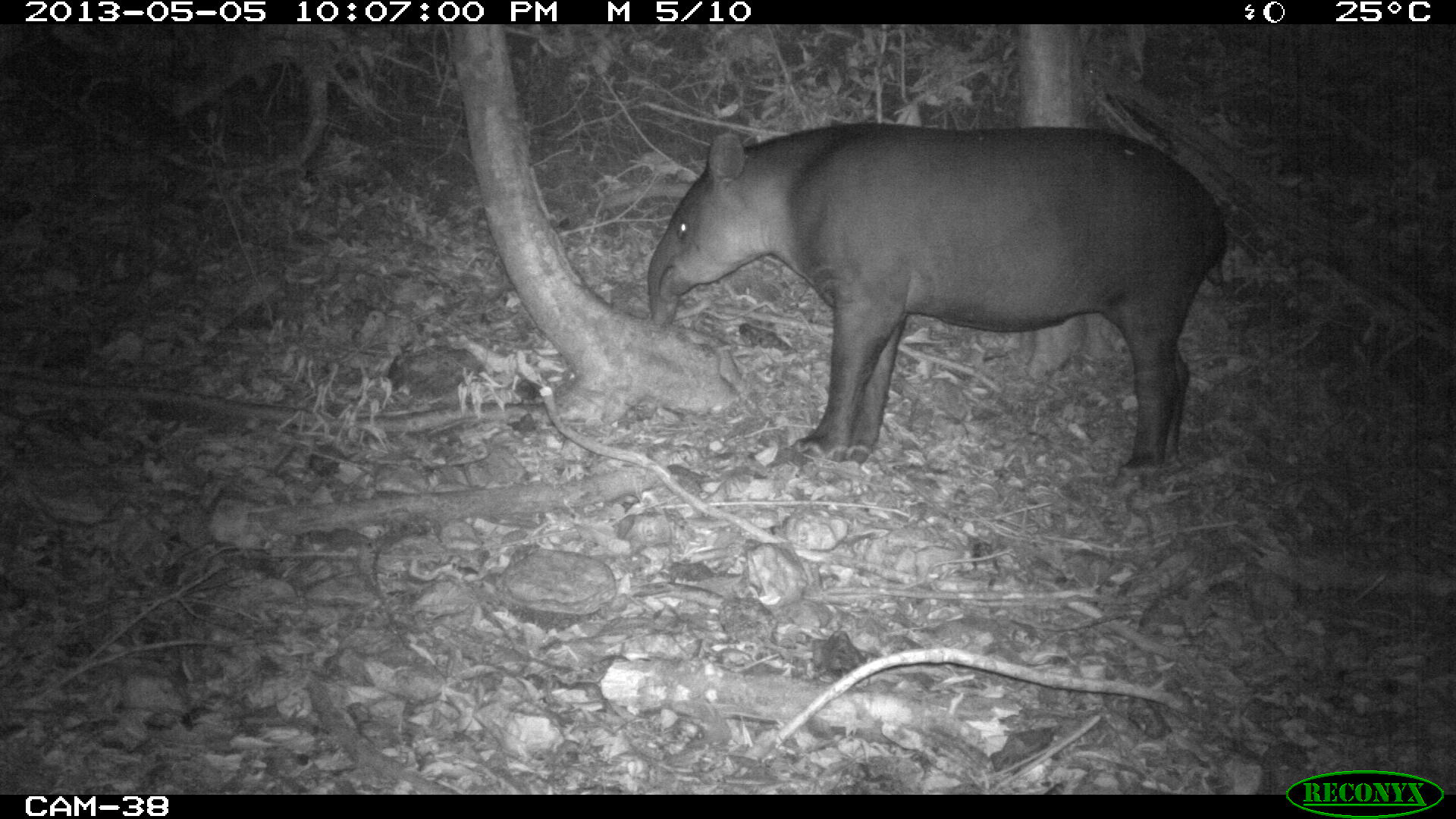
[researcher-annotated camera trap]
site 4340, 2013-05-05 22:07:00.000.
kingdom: Animalia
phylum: Chordata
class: Mammalia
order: Perissodactyla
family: Tapiridae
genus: Tapirus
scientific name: Tapirus bairdii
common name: baird's tapir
Tapirus bairdii (baird's tapir), count 1.